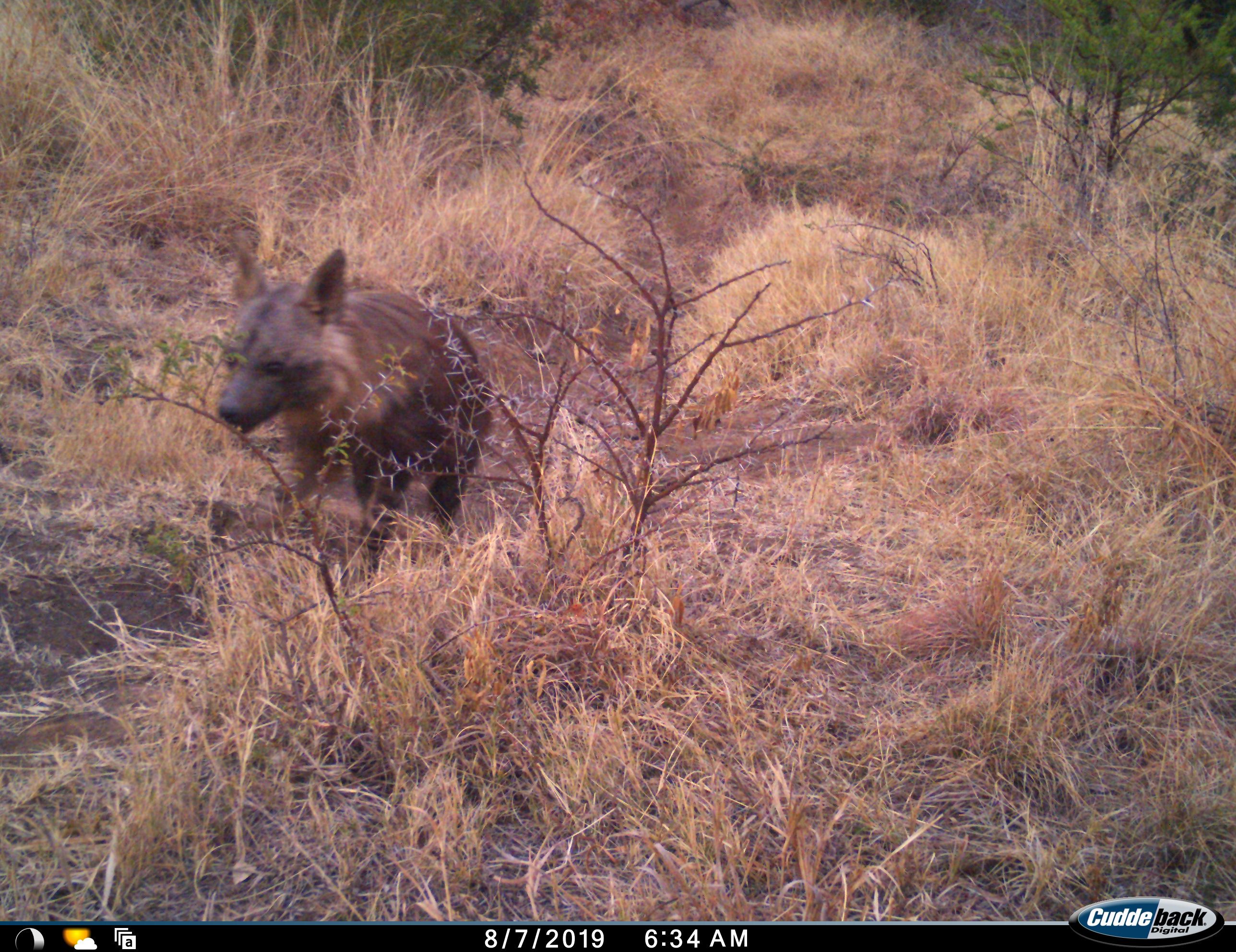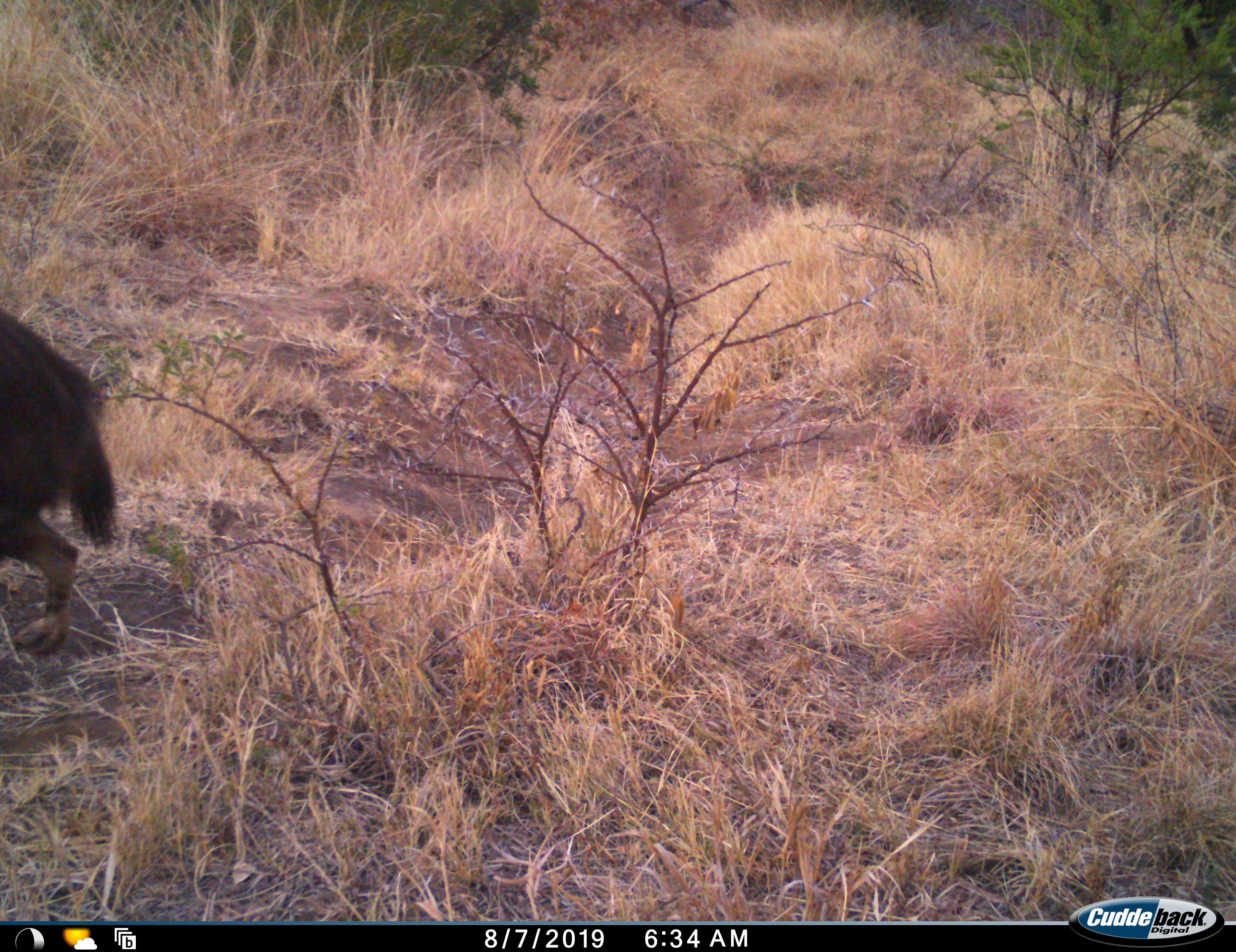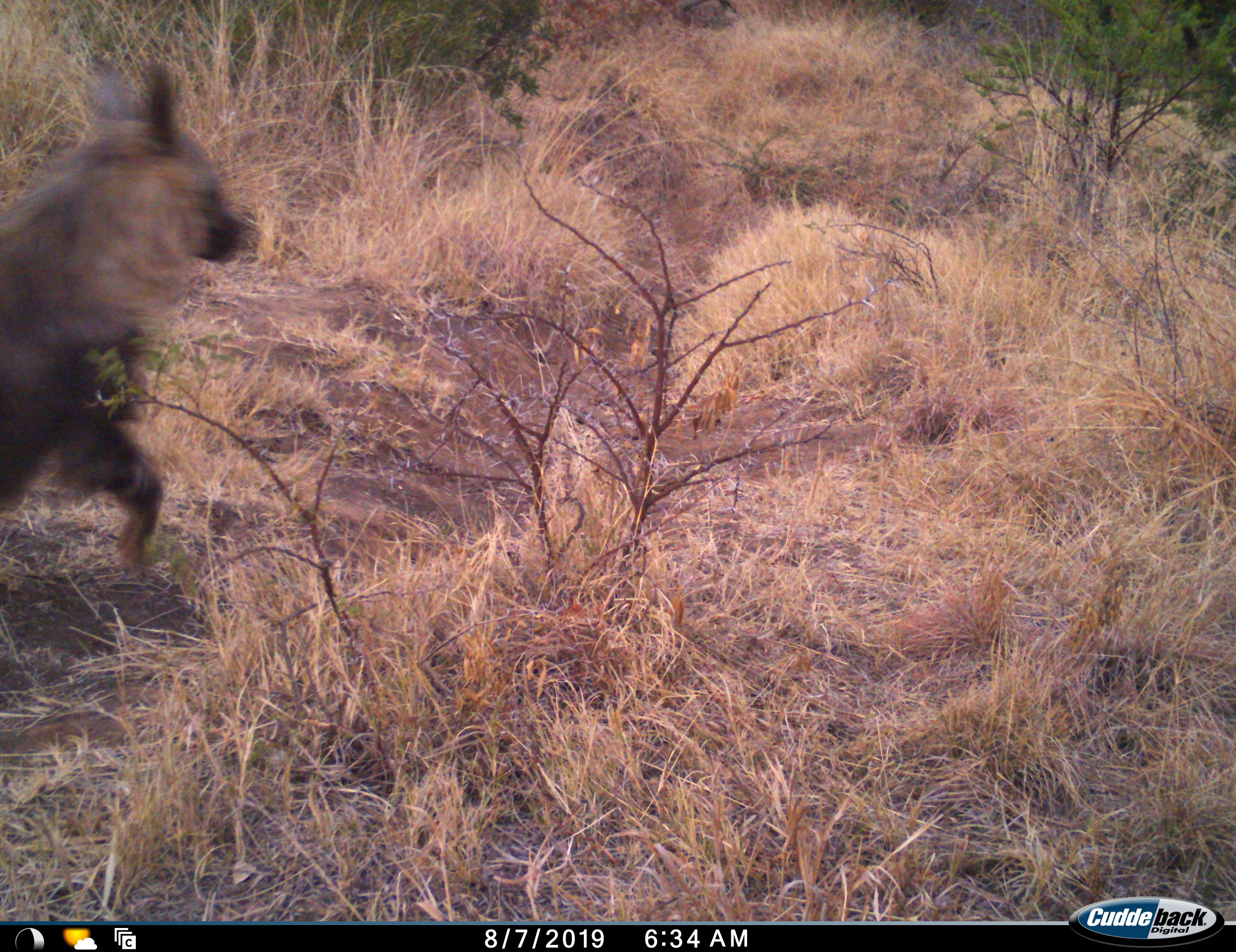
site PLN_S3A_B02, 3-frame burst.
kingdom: Animalia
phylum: Chordata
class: Mammalia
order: Carnivora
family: Hyaenidae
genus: Parahyaena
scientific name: Parahyaena brunnea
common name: brown hyena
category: hyenabrown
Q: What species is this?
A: Hyenabrown (brown hyena) (Parahyaena brunnea).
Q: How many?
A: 1.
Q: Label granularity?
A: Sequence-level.